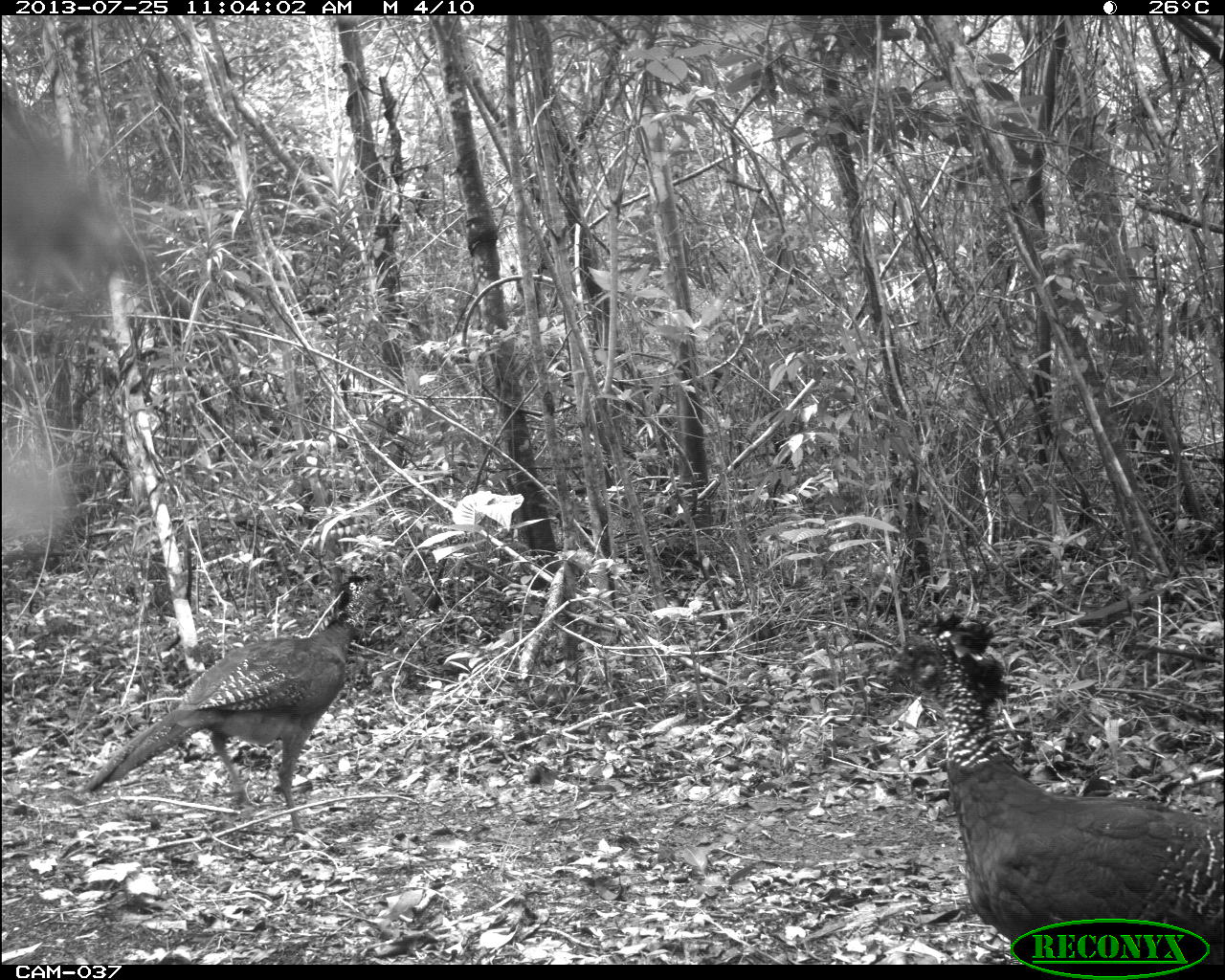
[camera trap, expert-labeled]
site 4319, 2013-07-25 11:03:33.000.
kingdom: Animalia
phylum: Chordata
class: Aves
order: Galliformes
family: Cracidae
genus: Crax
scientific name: Crax rubra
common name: great curassow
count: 3